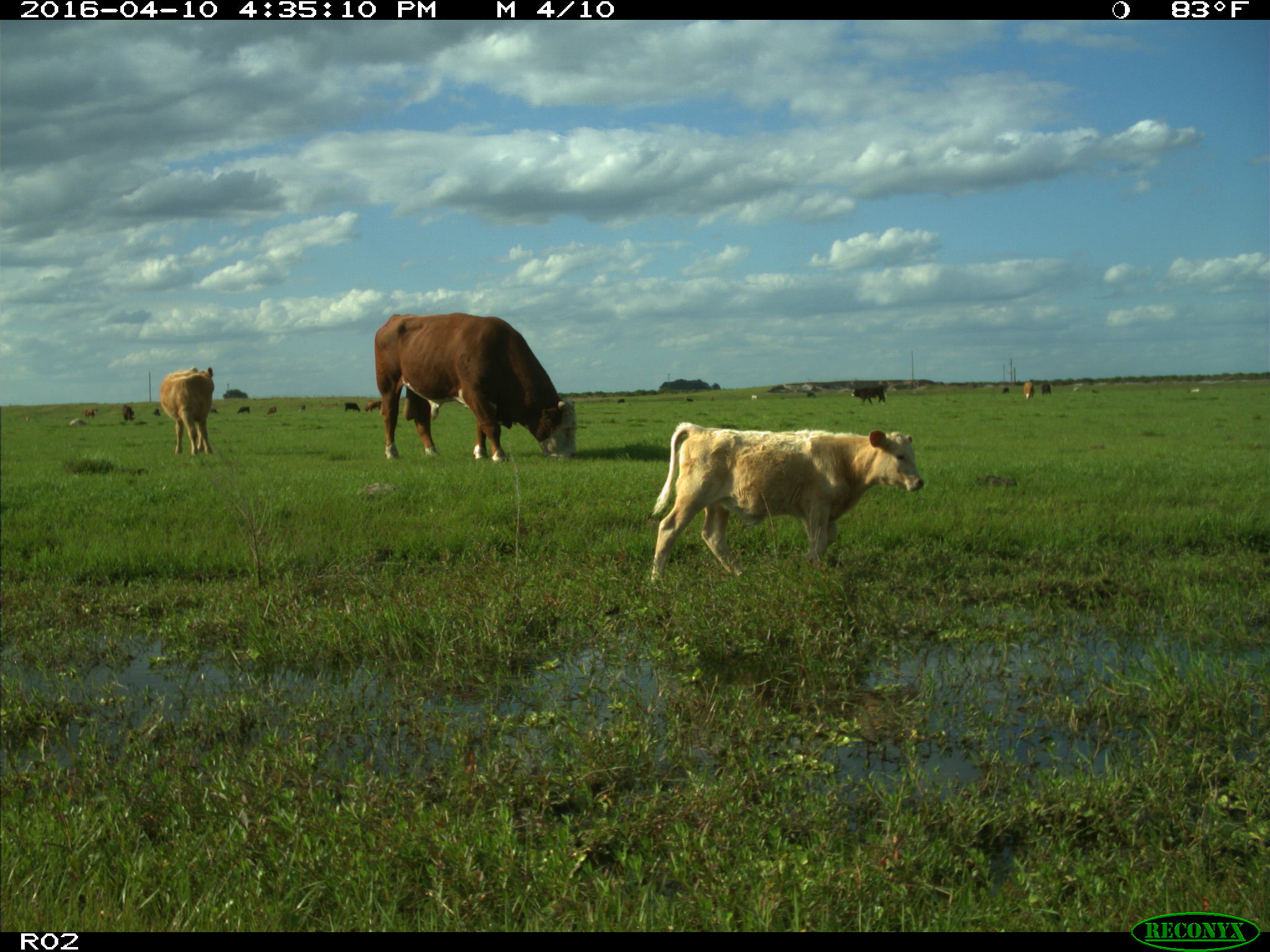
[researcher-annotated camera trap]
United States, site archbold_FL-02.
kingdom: Animalia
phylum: Chordata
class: Mammalia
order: Artiodactyla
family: Bovidae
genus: Bos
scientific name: Bos taurus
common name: domestic cow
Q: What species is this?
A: Bos taurus (domestic cow).